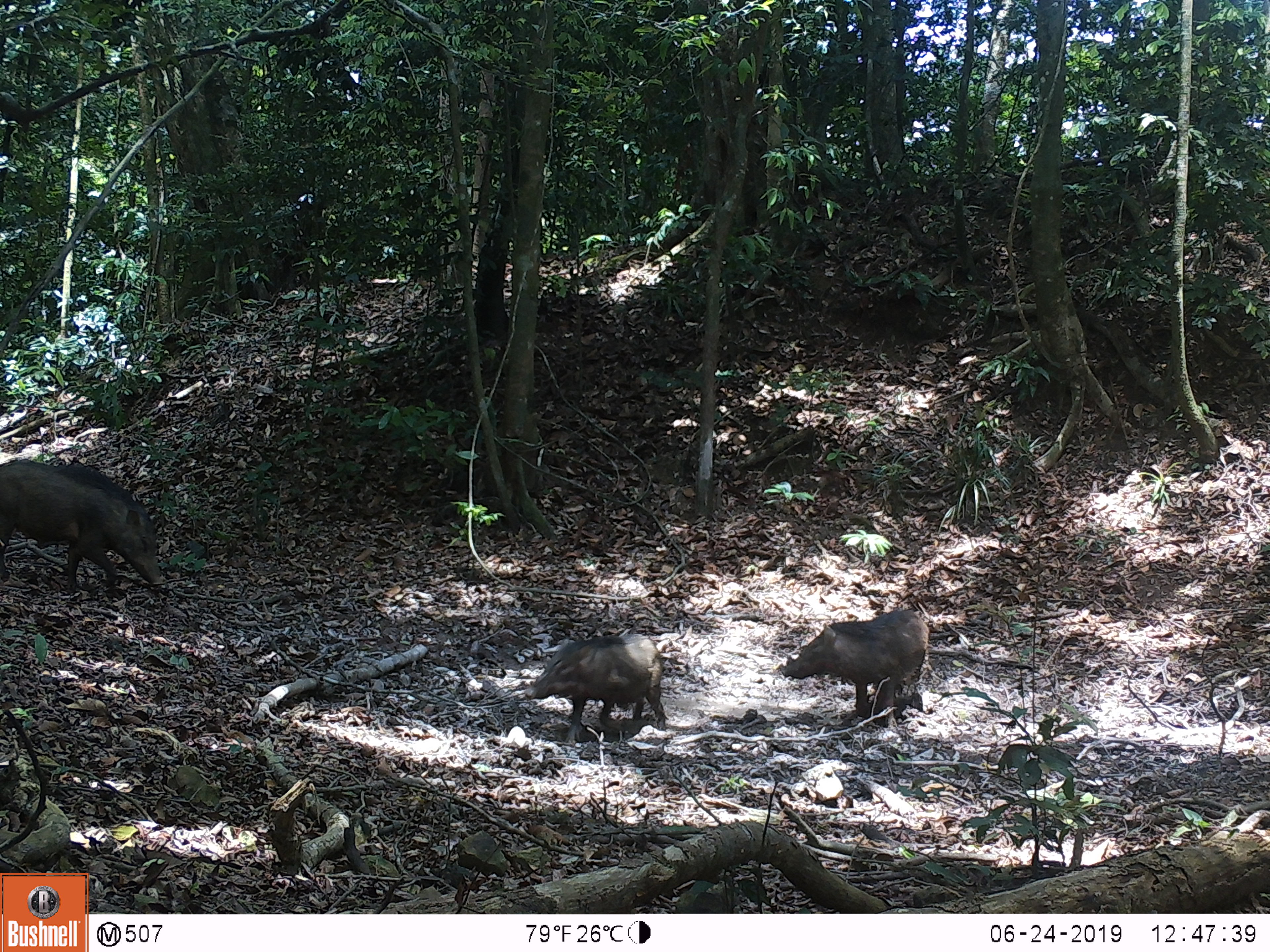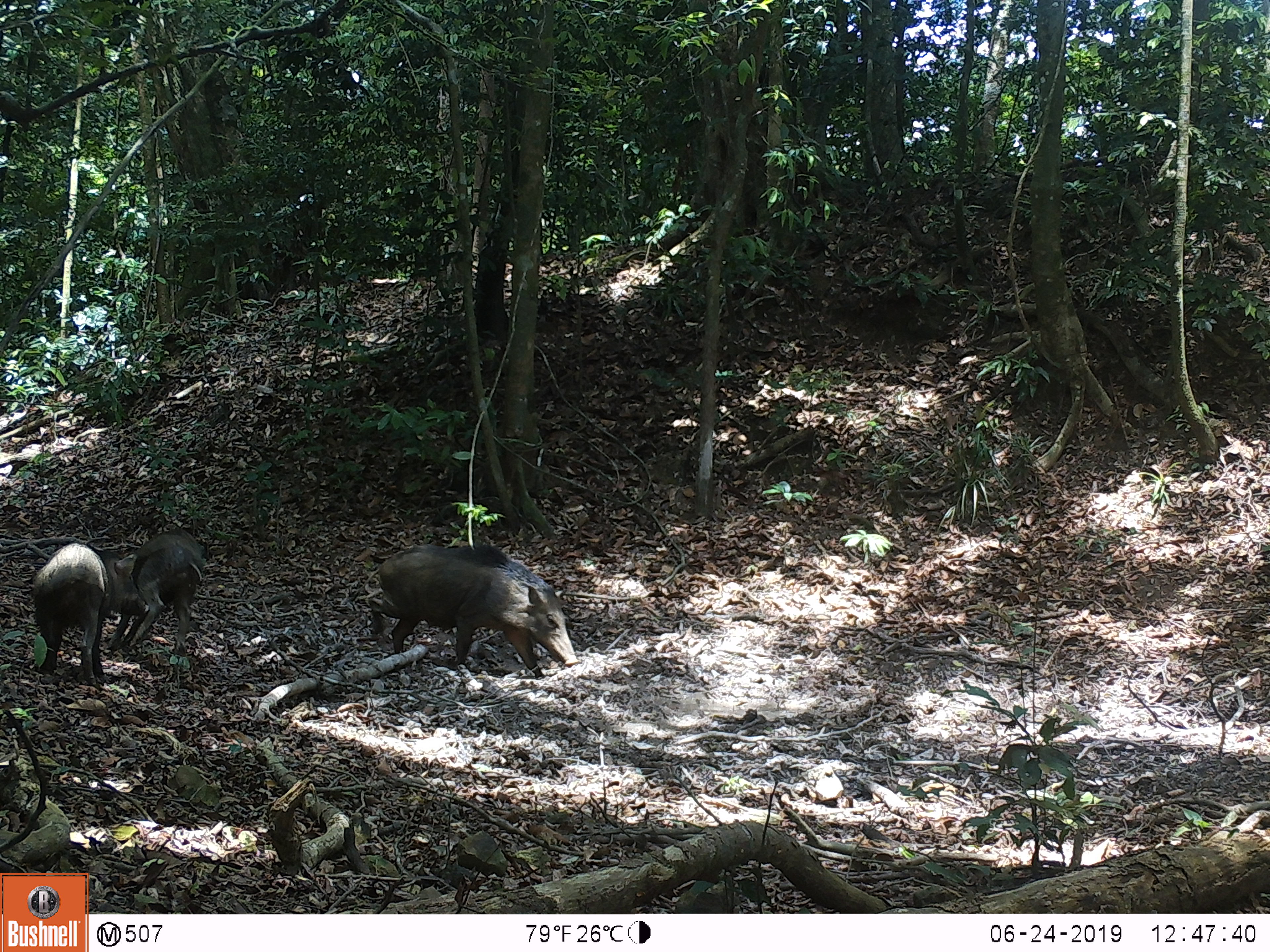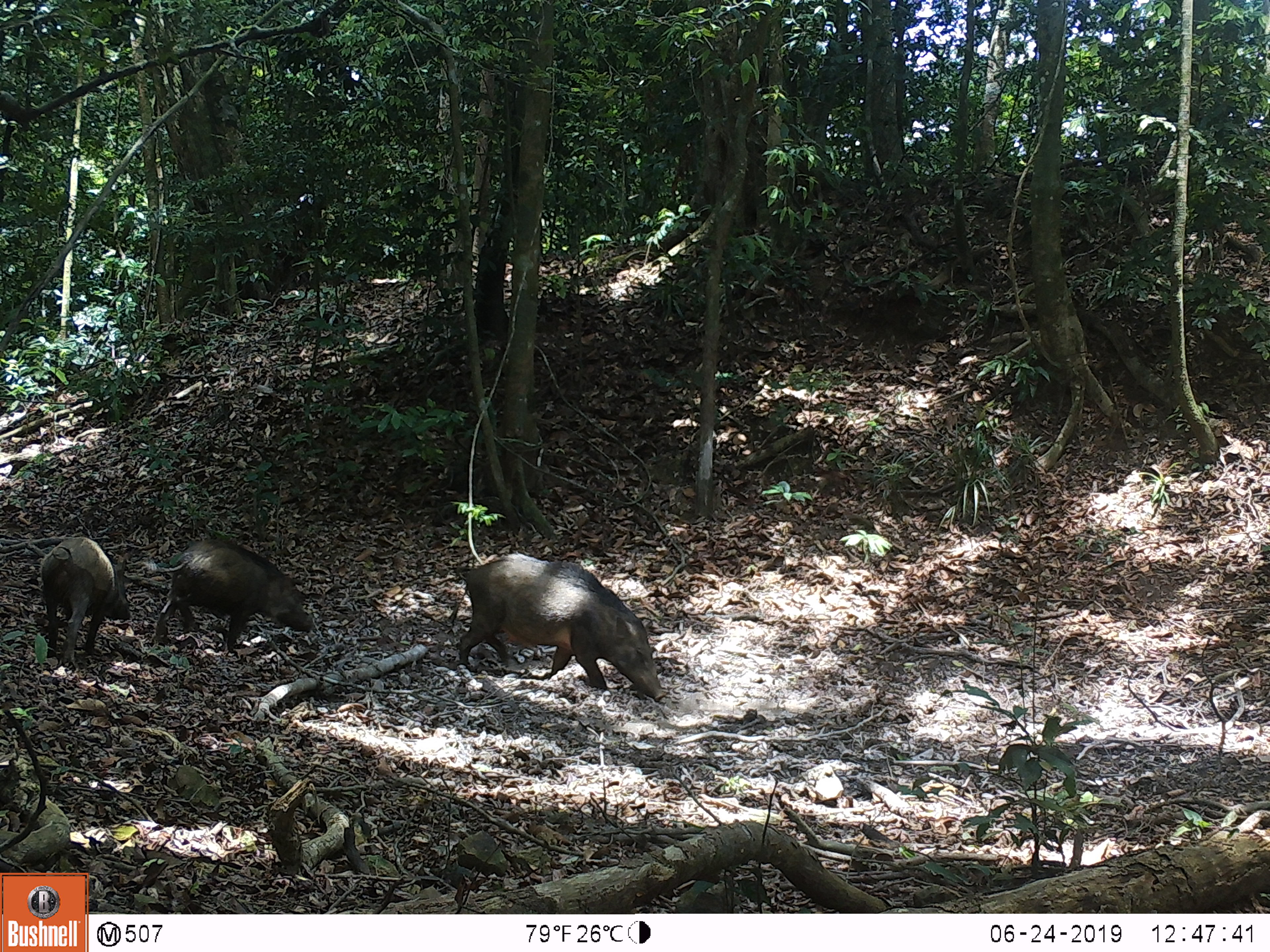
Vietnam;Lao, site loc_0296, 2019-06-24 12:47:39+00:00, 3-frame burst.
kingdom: Animalia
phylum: Chordata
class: Mammalia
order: Artiodactyla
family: Suidae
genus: Sus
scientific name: Sus scrofa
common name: eurasian wild pig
Eurasian wild pig (Sus scrofa). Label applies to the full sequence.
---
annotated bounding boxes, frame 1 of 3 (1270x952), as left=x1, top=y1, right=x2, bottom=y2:
eurasian wild pig: left=0, top=460, right=166, bottom=589; left=778, top=608, right=930, bottom=728; left=523, top=633, right=669, bottom=745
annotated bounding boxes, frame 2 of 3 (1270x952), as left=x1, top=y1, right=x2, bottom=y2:
eurasian wild pig: left=366, top=542, right=579, bottom=679; left=31, top=541, right=149, bottom=686; left=108, top=526, right=205, bottom=655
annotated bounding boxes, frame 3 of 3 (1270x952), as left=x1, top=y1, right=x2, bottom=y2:
eurasian wild pig: left=446, top=553, right=667, bottom=702; left=152, top=539, right=314, bottom=653; left=38, top=535, right=134, bottom=664